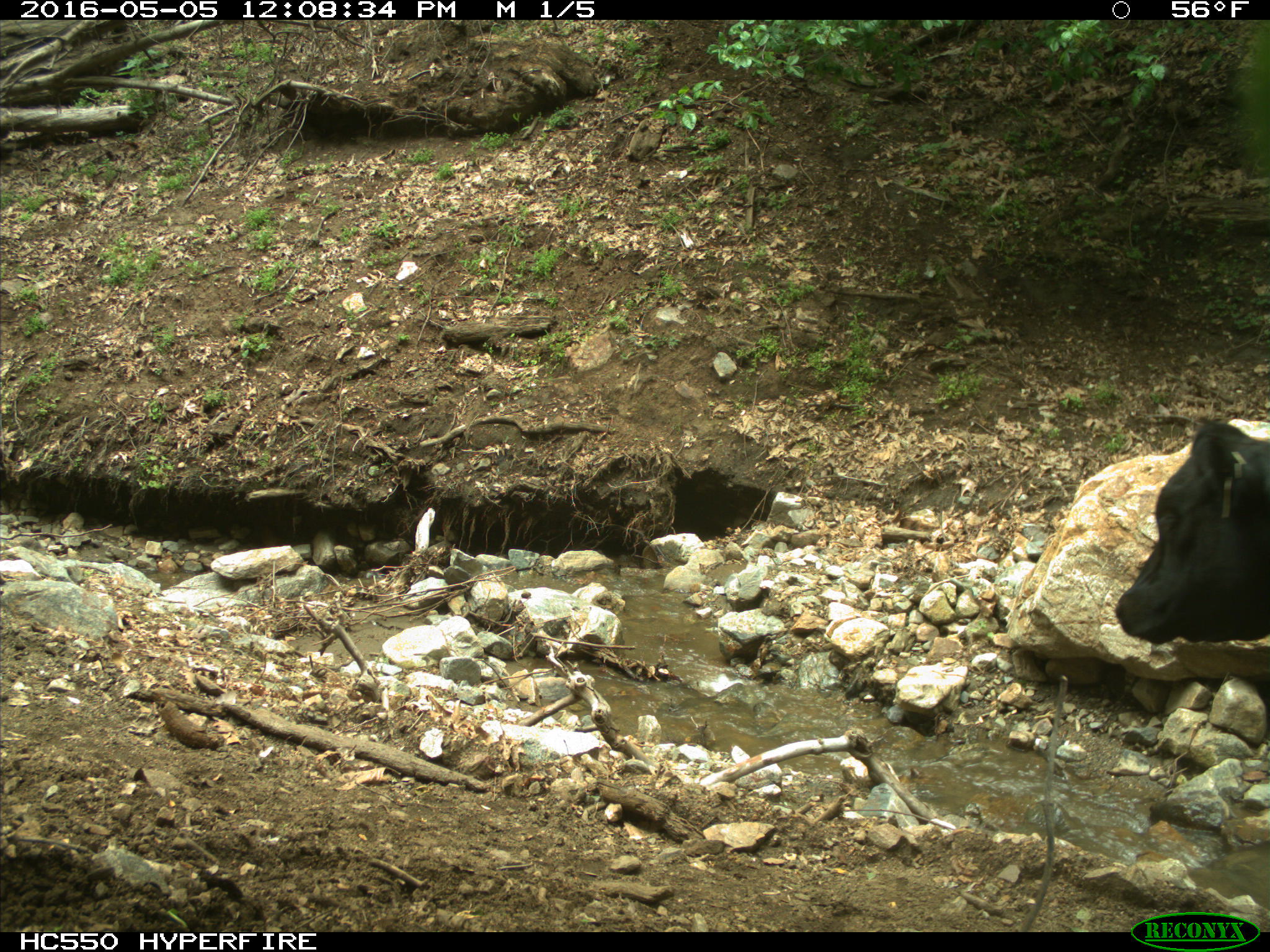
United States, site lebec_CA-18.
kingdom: Animalia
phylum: Chordata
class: Mammalia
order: Artiodactyla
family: Bovidae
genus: Bos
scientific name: Bos taurus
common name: domestic cow